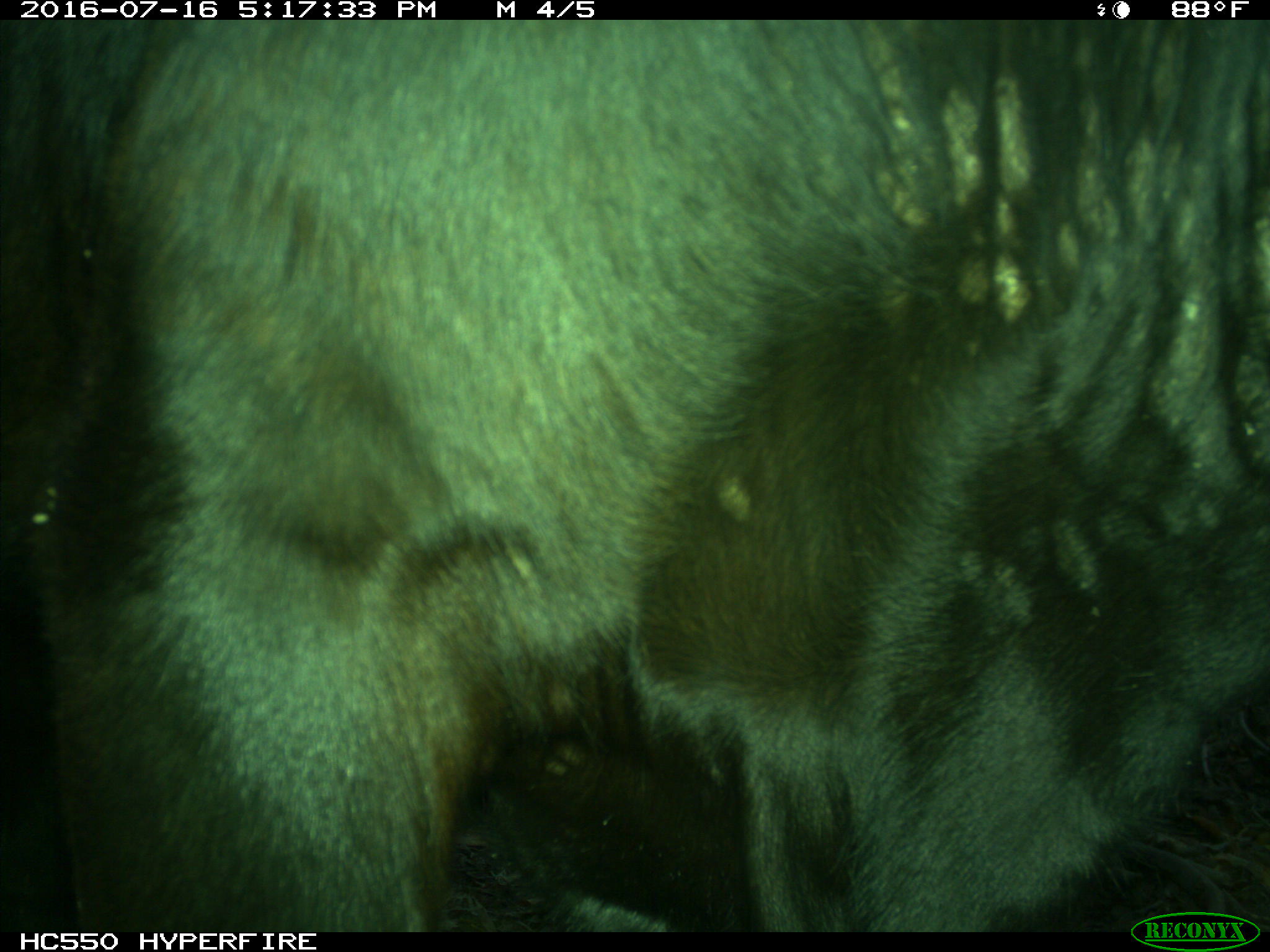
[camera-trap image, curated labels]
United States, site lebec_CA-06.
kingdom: Animalia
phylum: Chordata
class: Mammalia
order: Artiodactyla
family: Bovidae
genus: Bos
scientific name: Bos taurus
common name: domestic cow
Bos taurus (domestic cow).